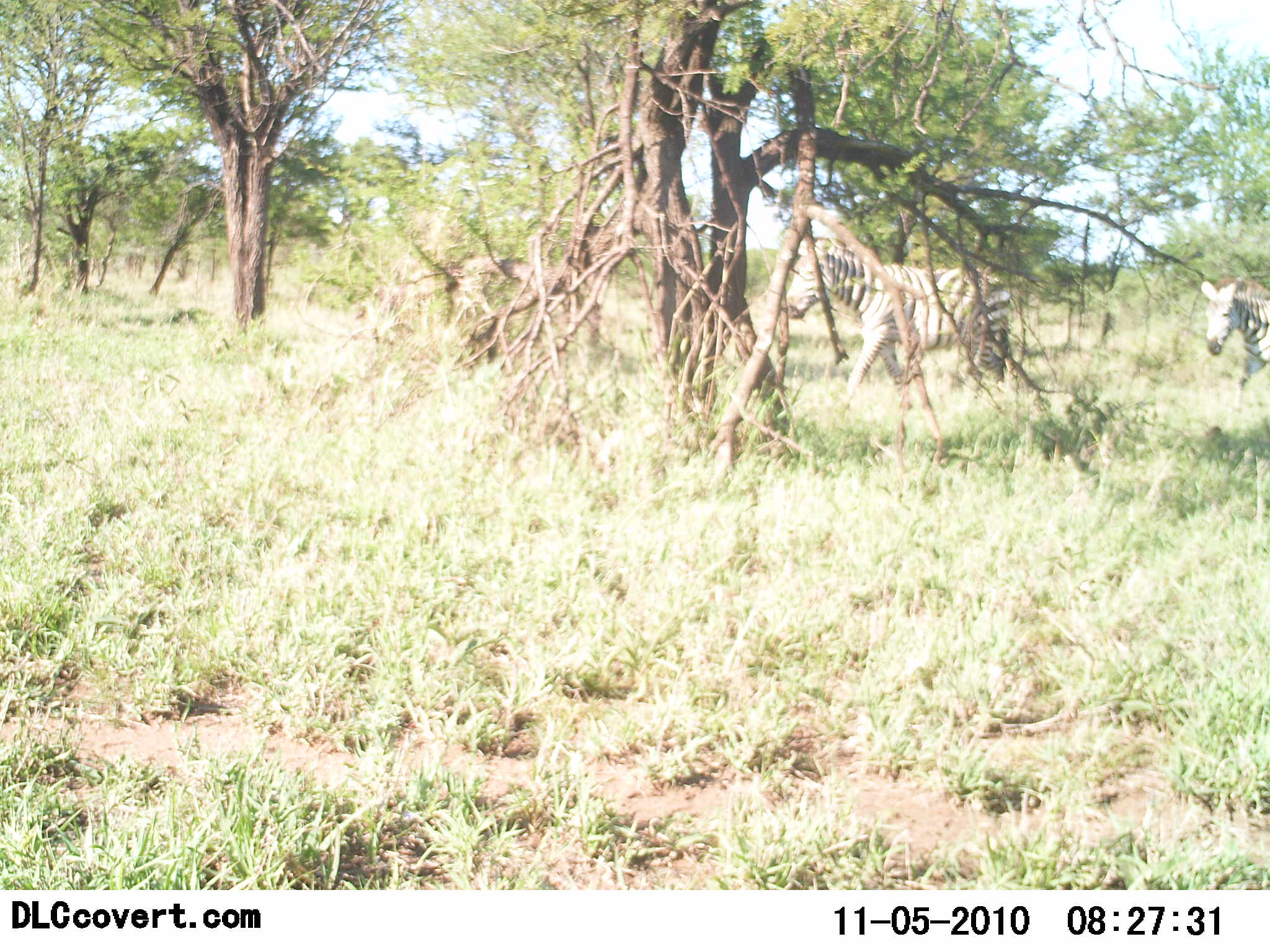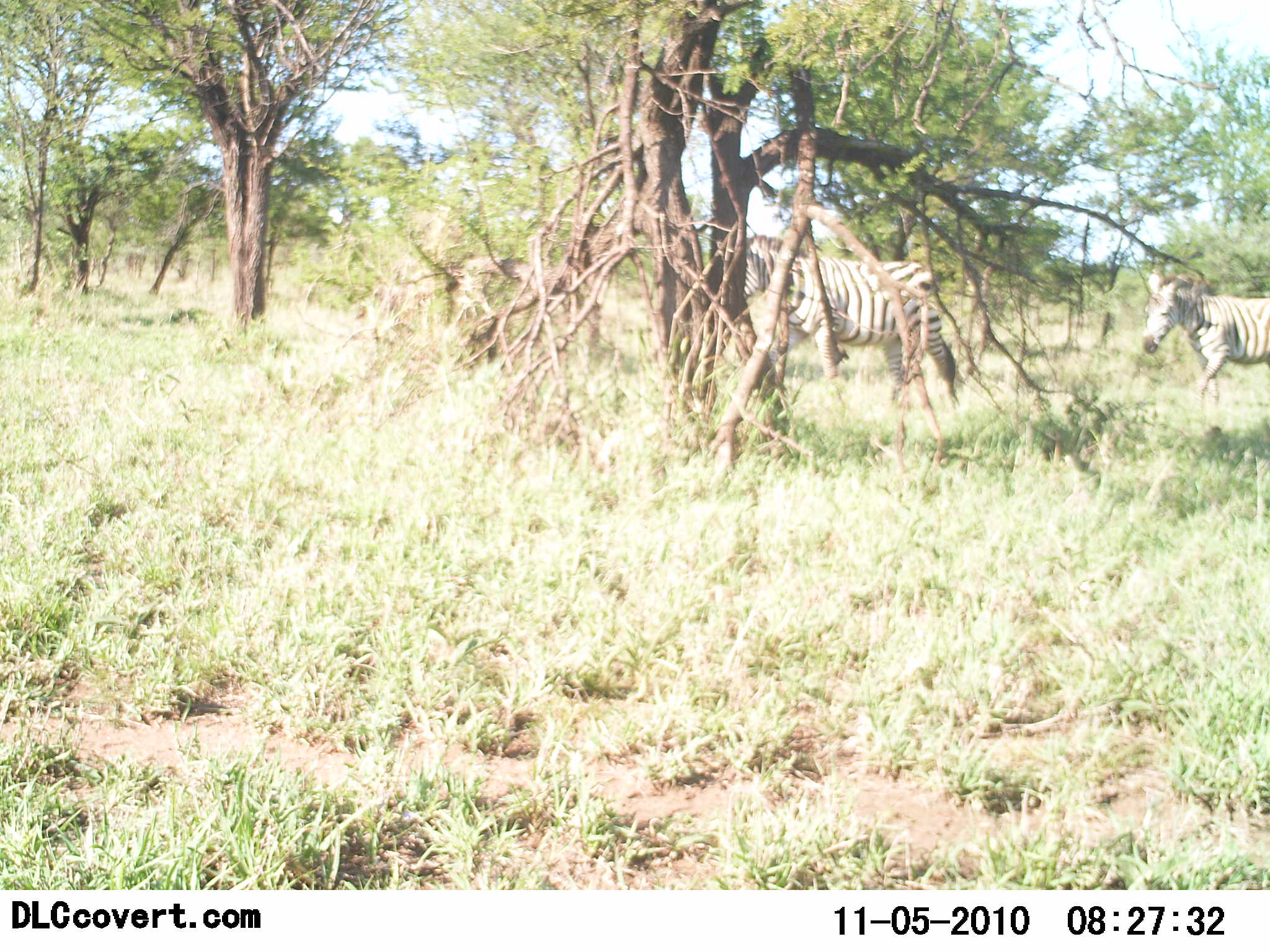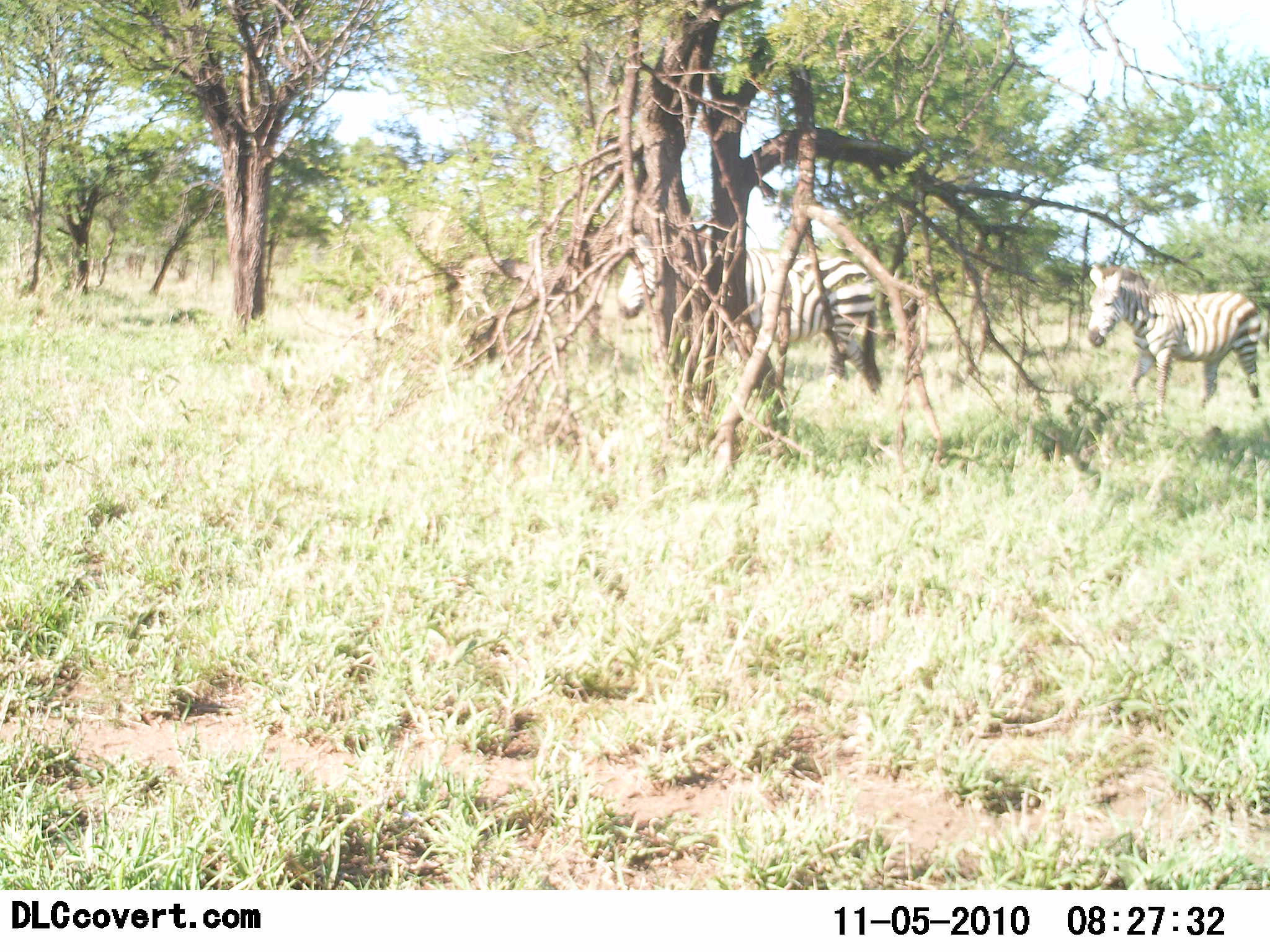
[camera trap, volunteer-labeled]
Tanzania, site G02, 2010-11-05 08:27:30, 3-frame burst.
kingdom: Animalia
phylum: Chordata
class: Mammalia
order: Perissodactyla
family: Equidae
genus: Equus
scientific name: Equus quagga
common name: plains zebra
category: zebra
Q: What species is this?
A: Zebra (plains zebra) (Equus quagga).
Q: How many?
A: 2.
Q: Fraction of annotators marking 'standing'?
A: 9%.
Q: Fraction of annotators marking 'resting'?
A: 0%.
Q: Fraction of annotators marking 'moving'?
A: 96%.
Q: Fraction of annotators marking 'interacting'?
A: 0%.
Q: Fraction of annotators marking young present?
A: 0%.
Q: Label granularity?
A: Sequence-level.